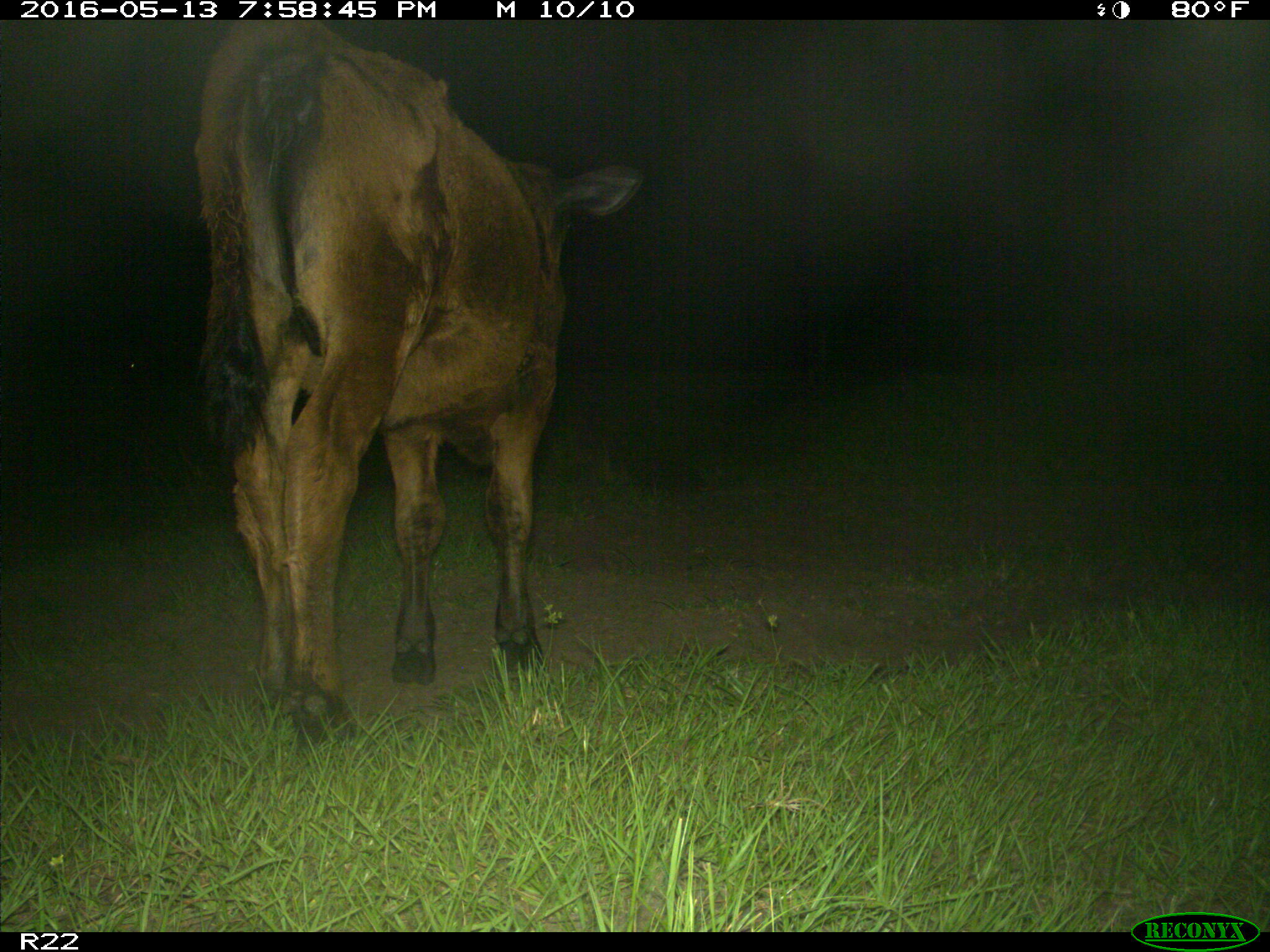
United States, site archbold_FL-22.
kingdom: Animalia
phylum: Chordata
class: Mammalia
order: Artiodactyla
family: Bovidae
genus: Bos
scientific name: Bos taurus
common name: domestic cow